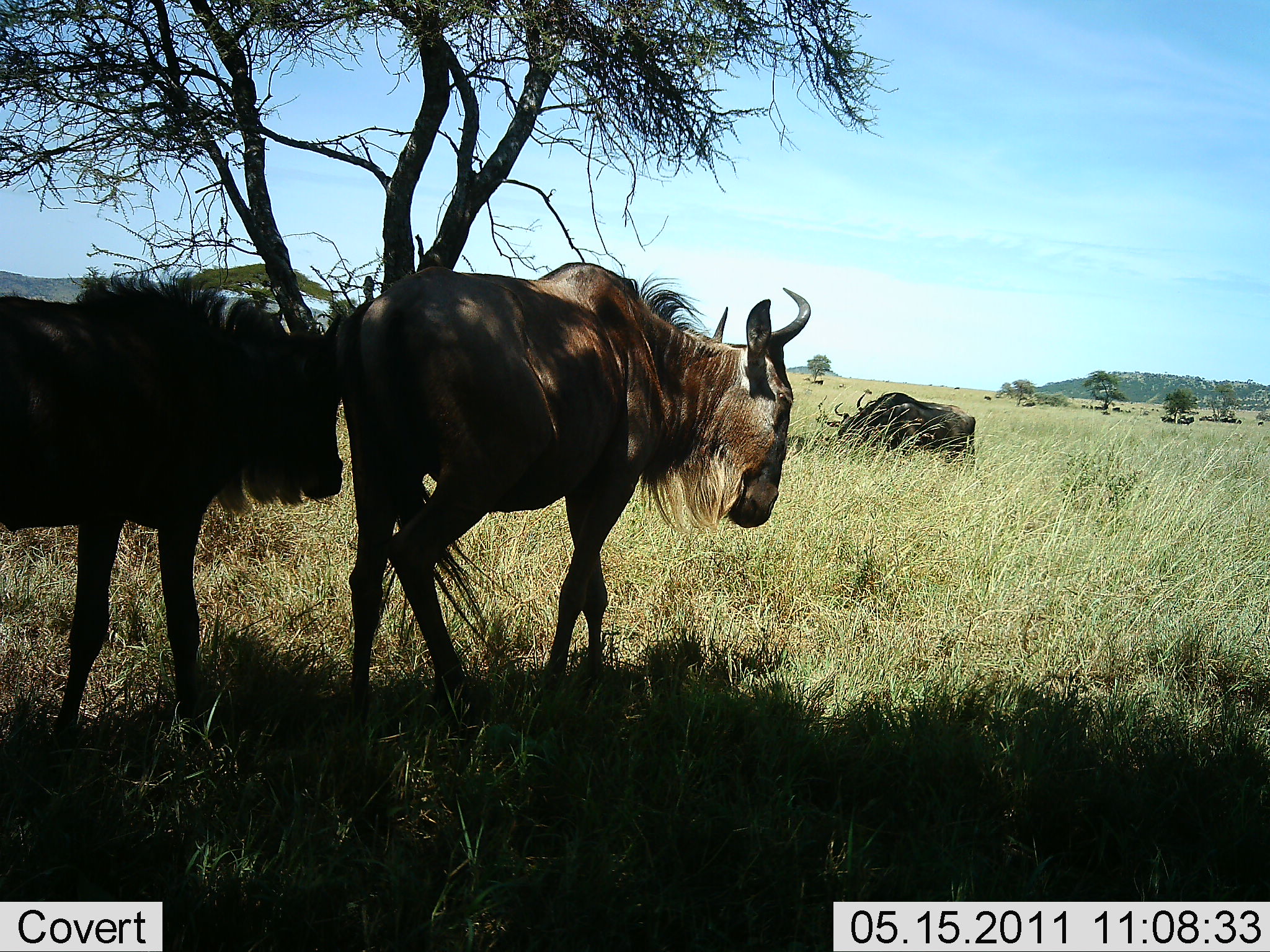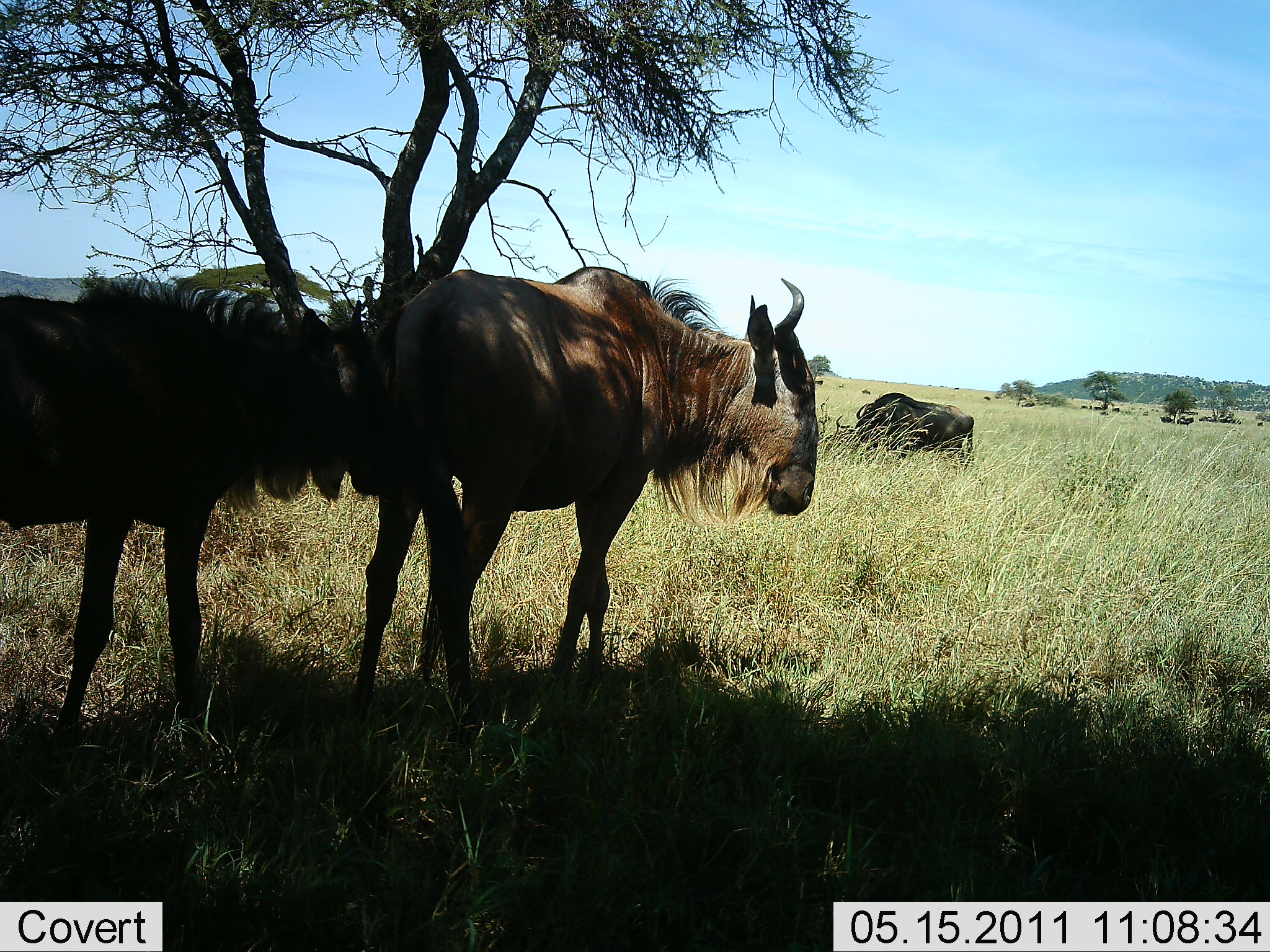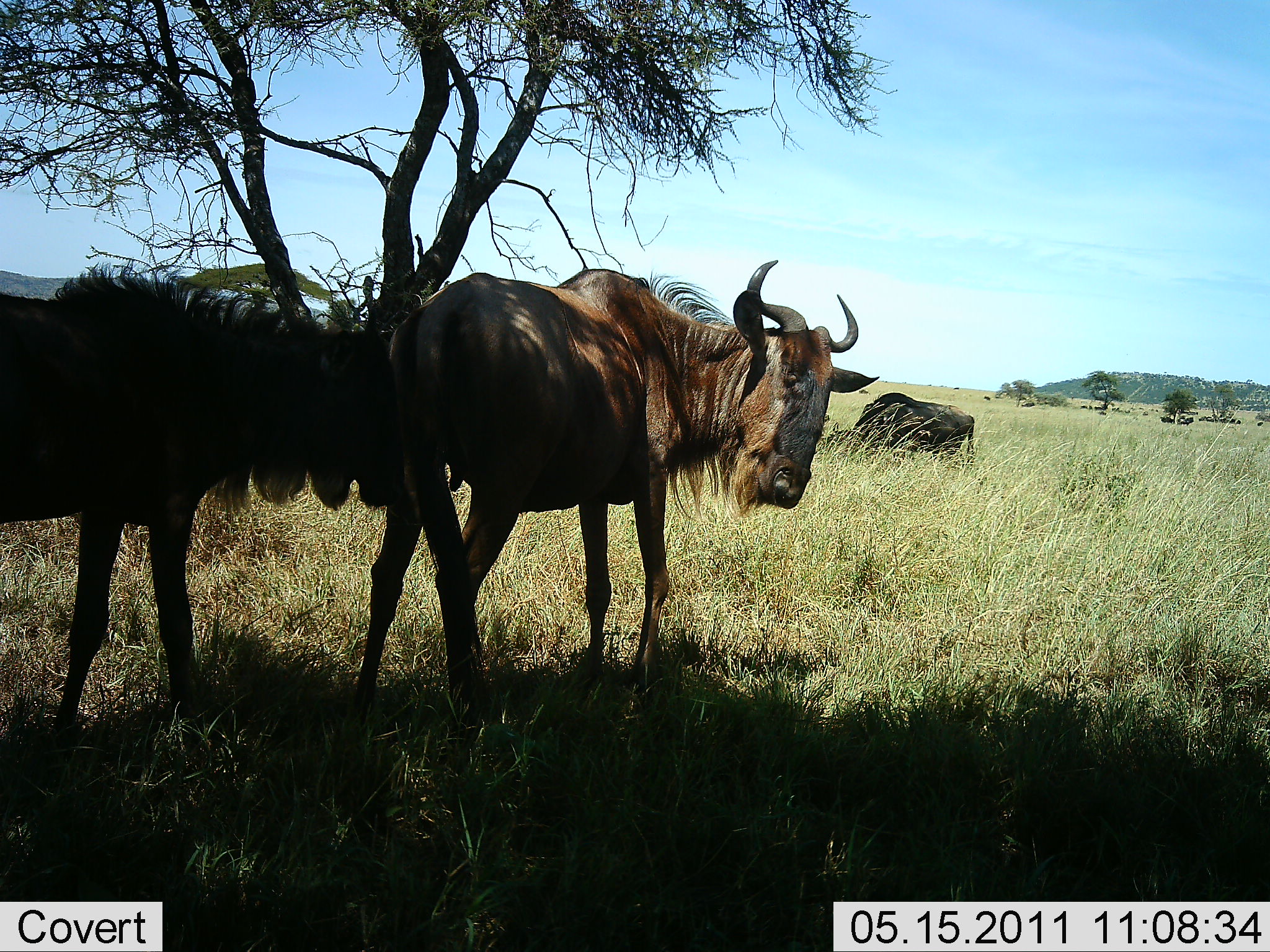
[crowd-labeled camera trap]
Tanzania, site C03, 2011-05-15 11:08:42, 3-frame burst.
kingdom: Animalia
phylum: Chordata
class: Mammalia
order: Artiodactyla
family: Bovidae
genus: Connochaetes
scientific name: Connochaetes taurinus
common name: blue wildebeest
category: wildebeest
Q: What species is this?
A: Wildebeest (blue wildebeest) (Connochaetes taurinus).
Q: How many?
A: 3.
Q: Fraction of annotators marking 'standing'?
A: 64%.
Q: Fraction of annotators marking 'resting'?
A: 18%.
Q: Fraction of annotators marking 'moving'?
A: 45%.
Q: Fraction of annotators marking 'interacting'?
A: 0%.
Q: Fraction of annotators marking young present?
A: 0%.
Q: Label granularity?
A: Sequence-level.